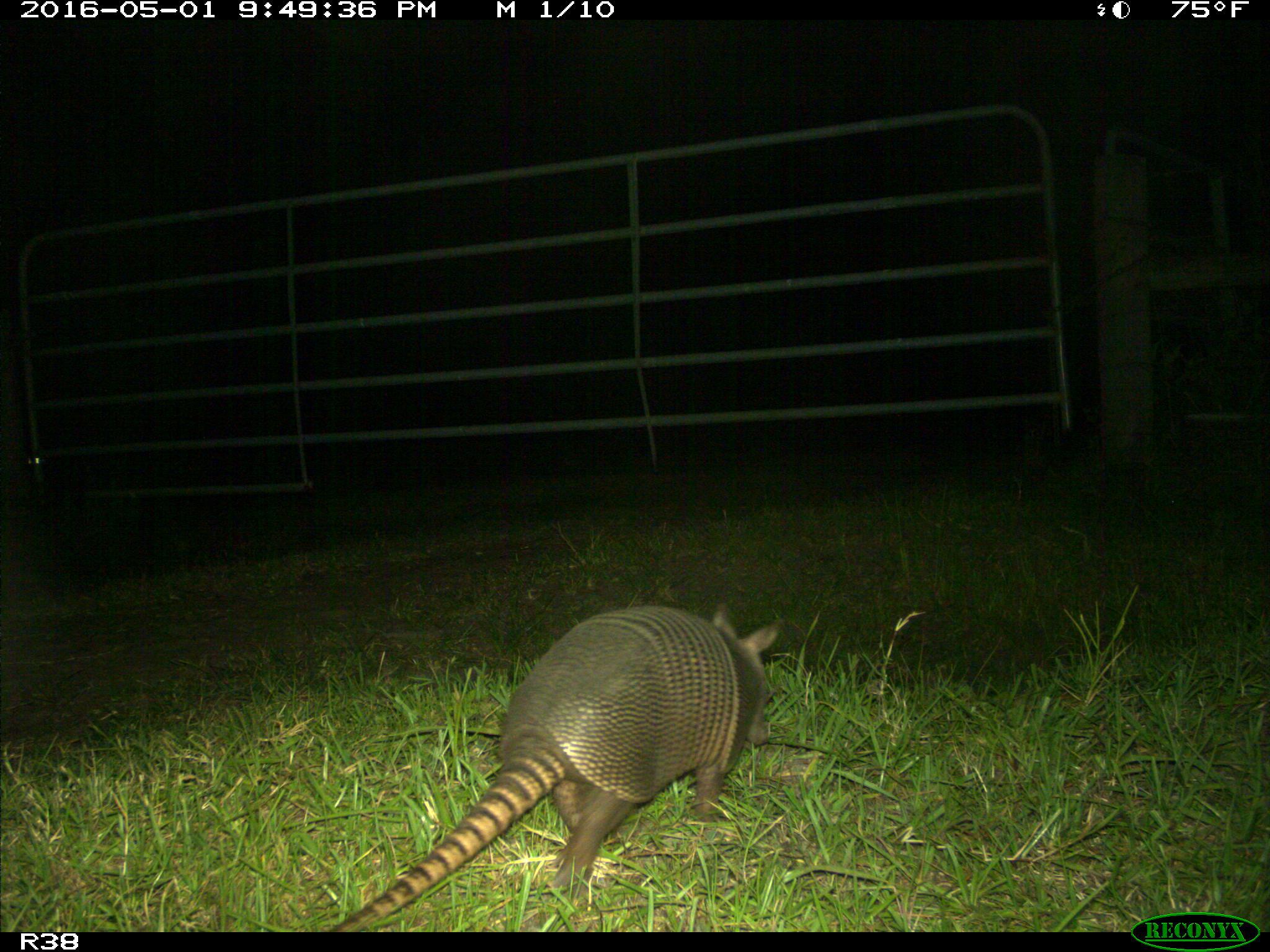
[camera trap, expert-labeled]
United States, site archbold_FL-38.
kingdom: Animalia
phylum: Chordata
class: Mammalia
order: Cingulata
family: Dasypodidae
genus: Dasypus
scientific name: Dasypus novemcinctus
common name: nine-banded armadillo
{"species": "Dasypus novemcinctus (nine-banded armadillo)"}